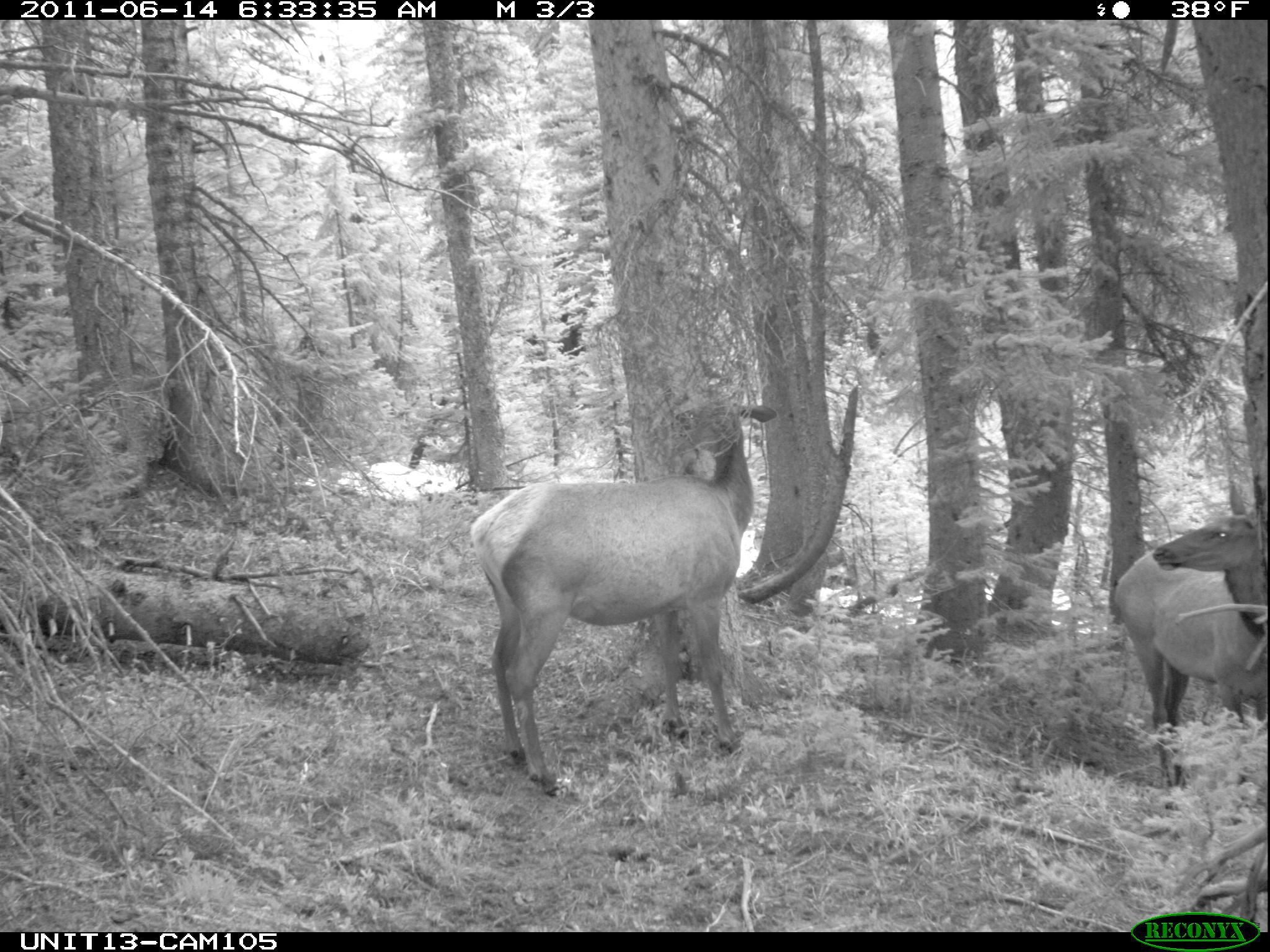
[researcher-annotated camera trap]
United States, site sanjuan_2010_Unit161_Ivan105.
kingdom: Animalia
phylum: Chordata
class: Mammalia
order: Artiodactyla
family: Cervidae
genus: Cervus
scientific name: Cervus elaphus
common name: red deer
Cervus elaphus (red deer).